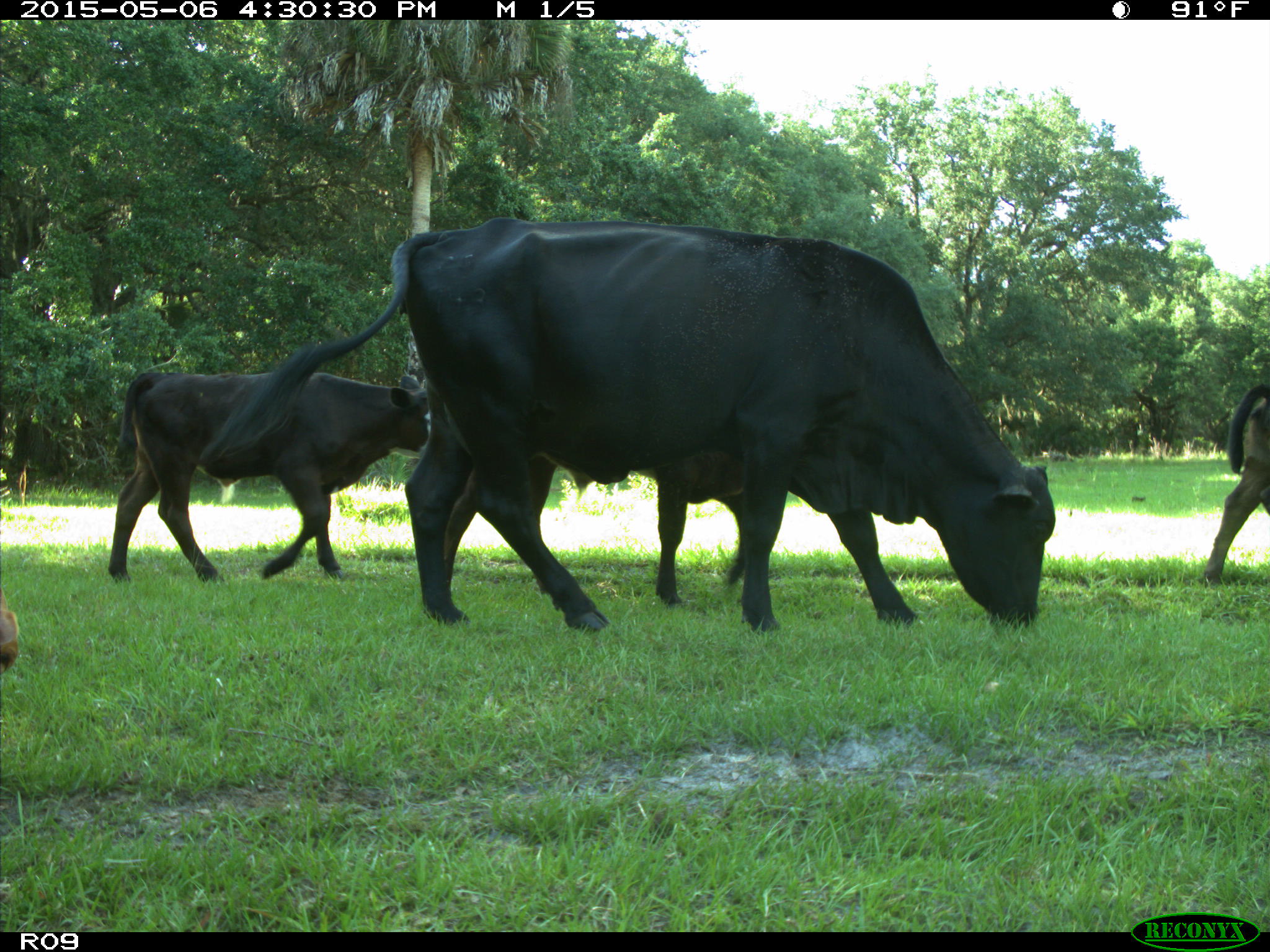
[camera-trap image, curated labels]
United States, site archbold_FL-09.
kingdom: Animalia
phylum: Chordata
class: Mammalia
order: Artiodactyla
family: Bovidae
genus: Bos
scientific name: Bos taurus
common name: domestic cow